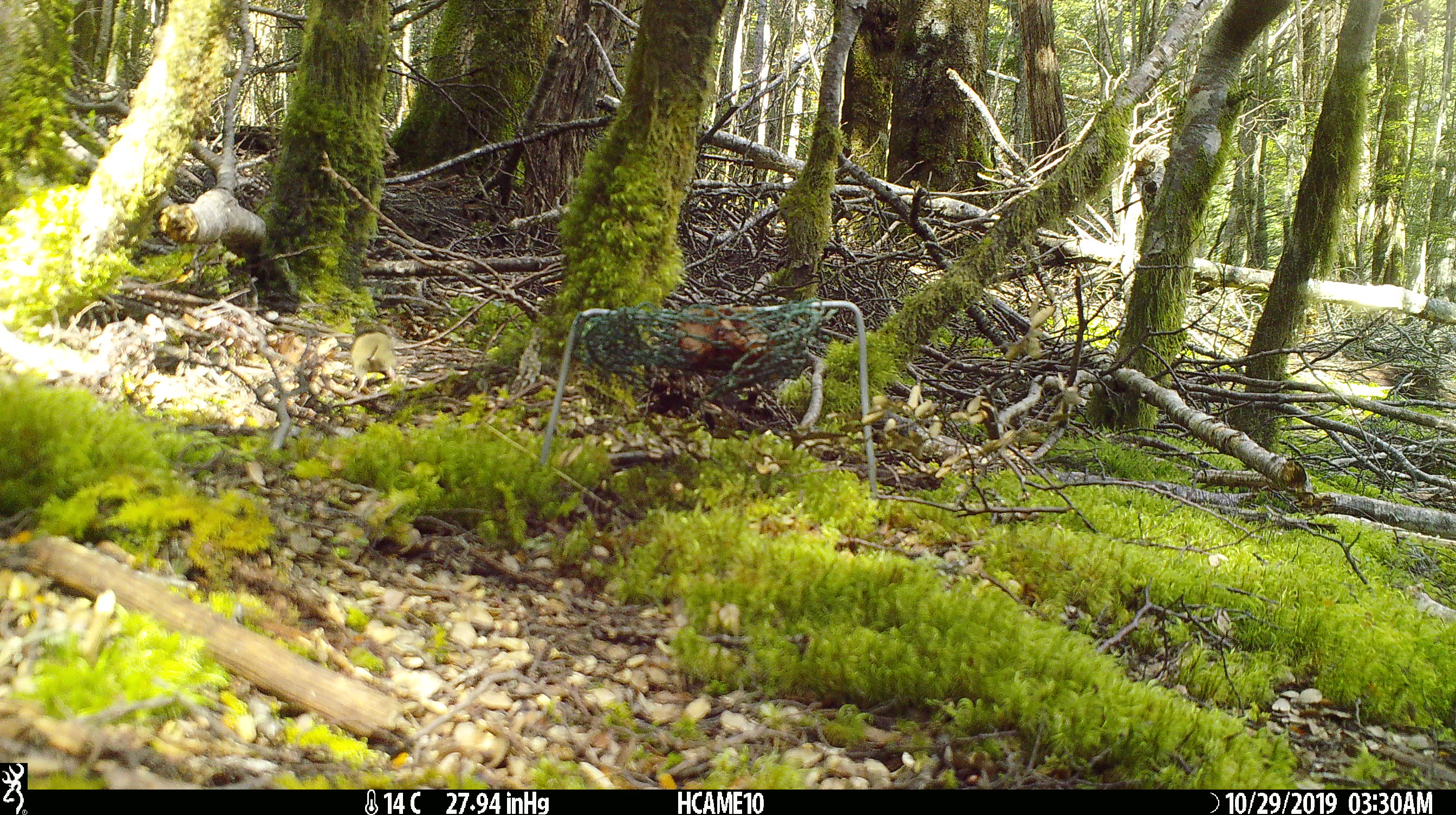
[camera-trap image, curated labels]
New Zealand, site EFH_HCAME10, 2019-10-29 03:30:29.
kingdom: Animalia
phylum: Chordata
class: Mammalia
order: Rodentia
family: Muridae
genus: Mus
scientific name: Mus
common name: mouse